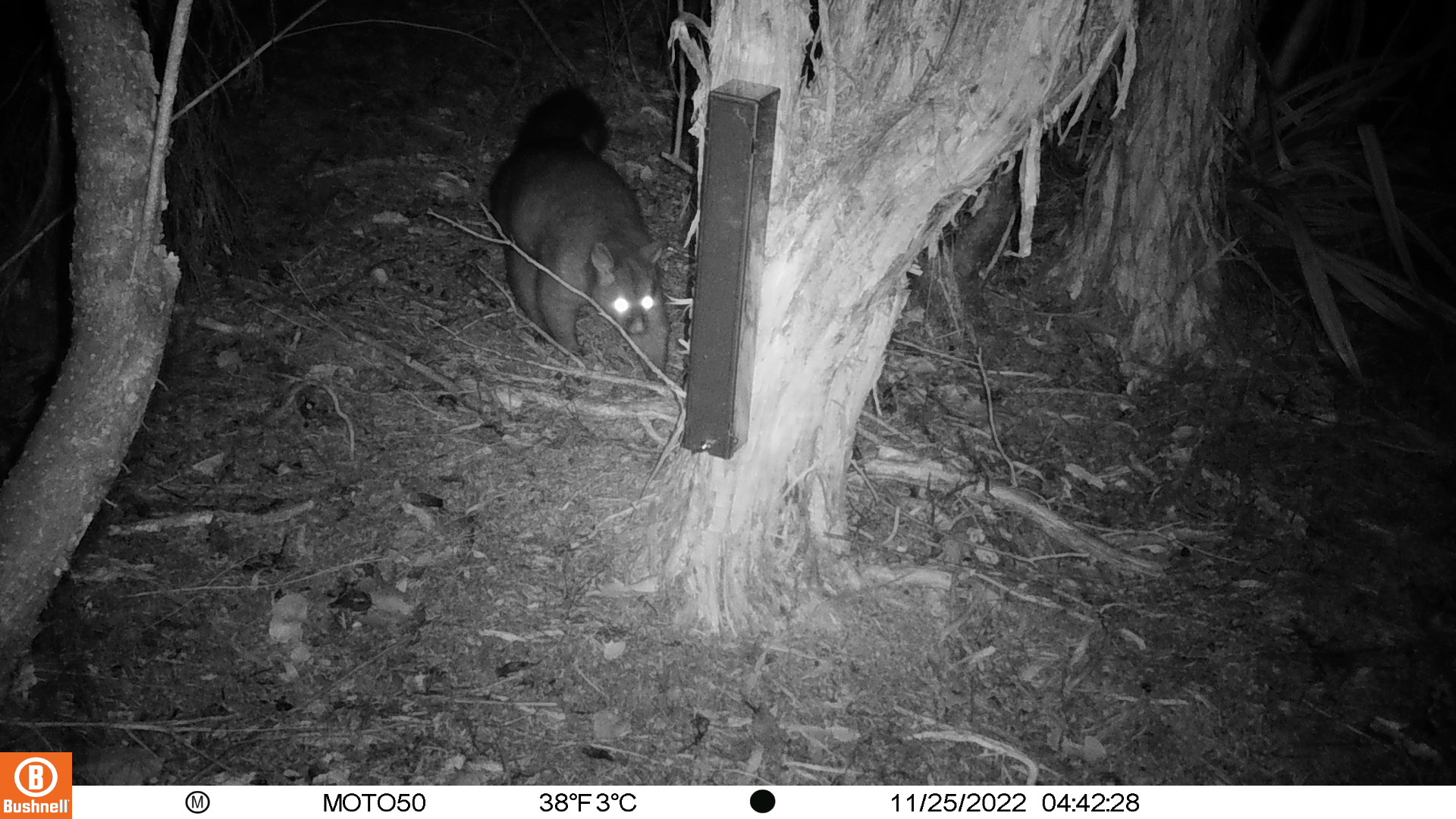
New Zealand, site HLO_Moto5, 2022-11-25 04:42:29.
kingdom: Animalia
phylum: Chordata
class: Mammalia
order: Diprotodontia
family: Phalangeridae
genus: Trichosurus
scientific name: Trichosurus vulpecula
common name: common brushtail possum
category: possum